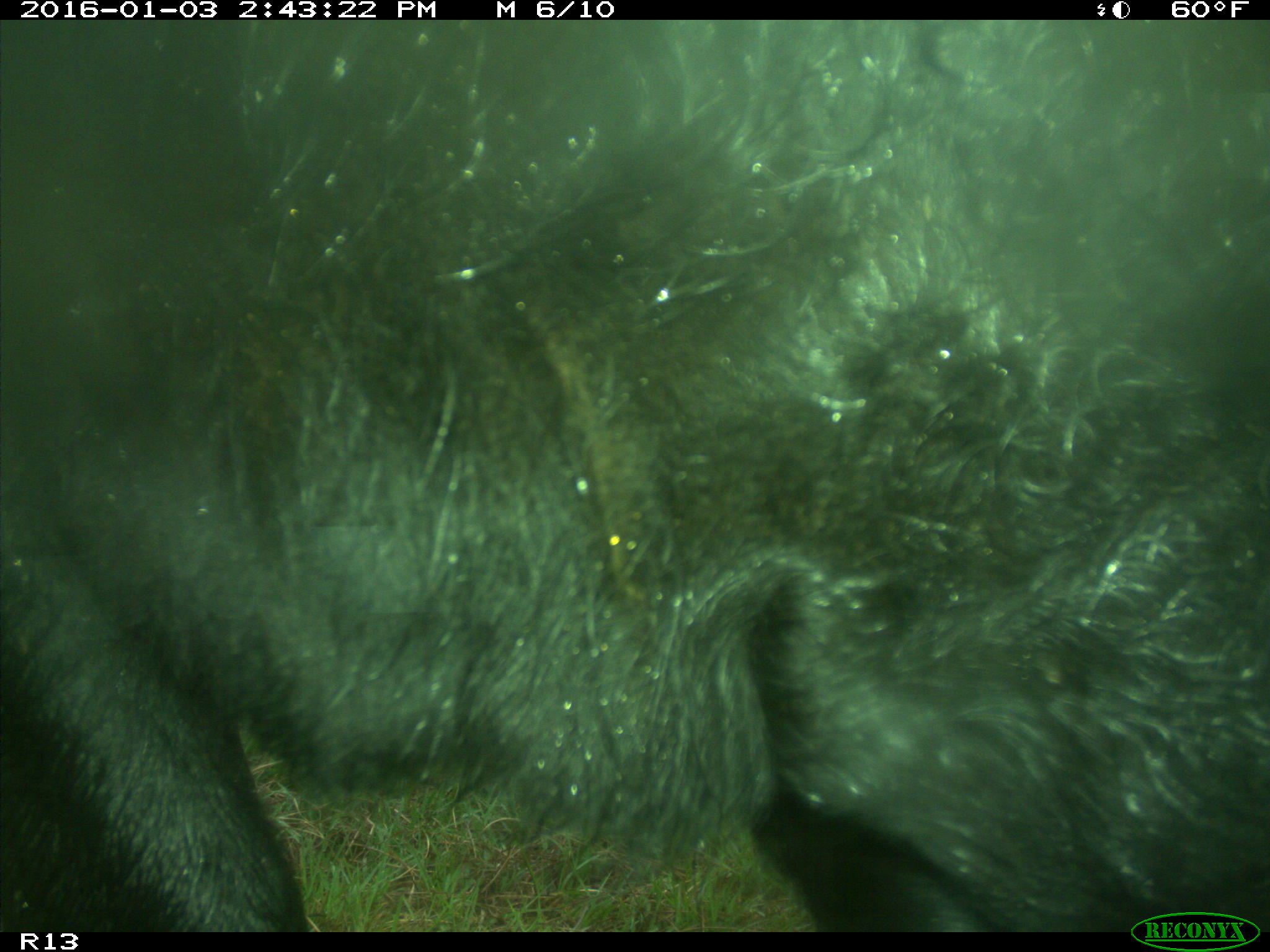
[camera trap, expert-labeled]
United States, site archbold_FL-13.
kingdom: Animalia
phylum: Chordata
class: Mammalia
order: Artiodactyla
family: Bovidae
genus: Bos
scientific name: Bos taurus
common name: domestic cow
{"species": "Bos taurus (domestic cow)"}